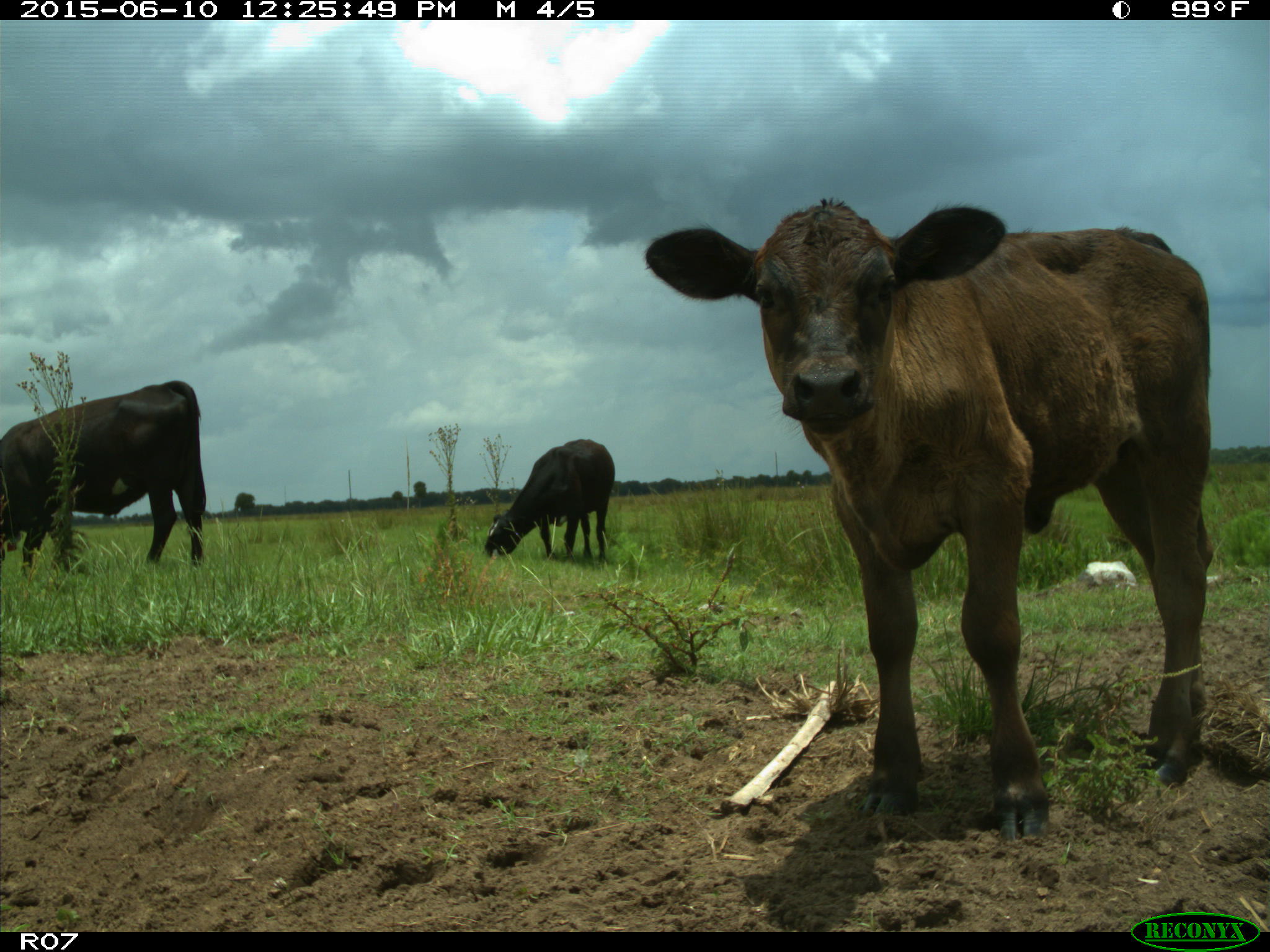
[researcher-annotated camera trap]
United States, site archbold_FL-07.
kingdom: Animalia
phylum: Chordata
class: Mammalia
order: Artiodactyla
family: Bovidae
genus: Bos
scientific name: Bos taurus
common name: domestic cow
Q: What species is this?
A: Bos taurus (domestic cow).